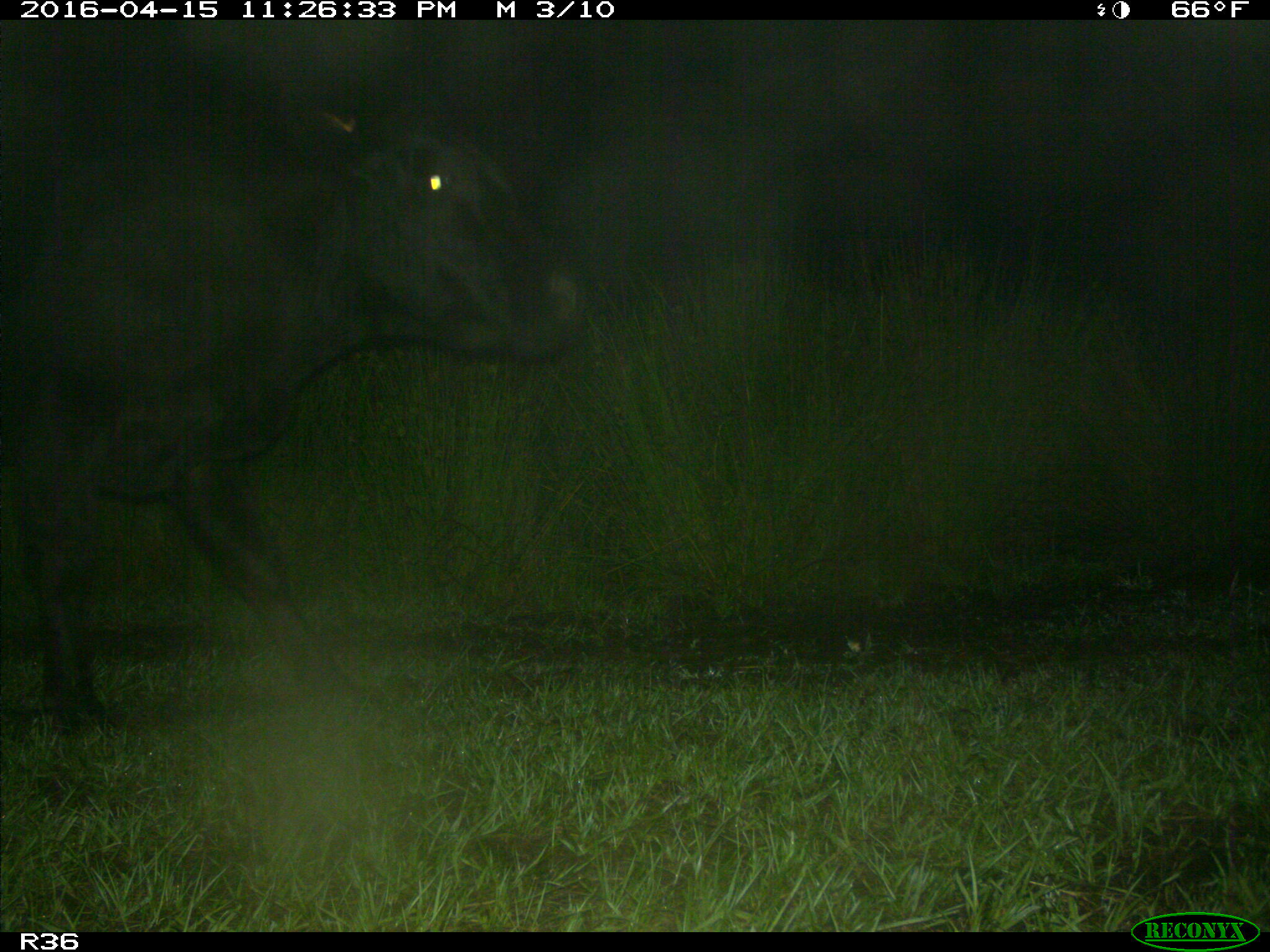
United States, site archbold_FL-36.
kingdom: Animalia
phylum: Chordata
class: Mammalia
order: Artiodactyla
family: Bovidae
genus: Bos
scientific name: Bos taurus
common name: domestic cow